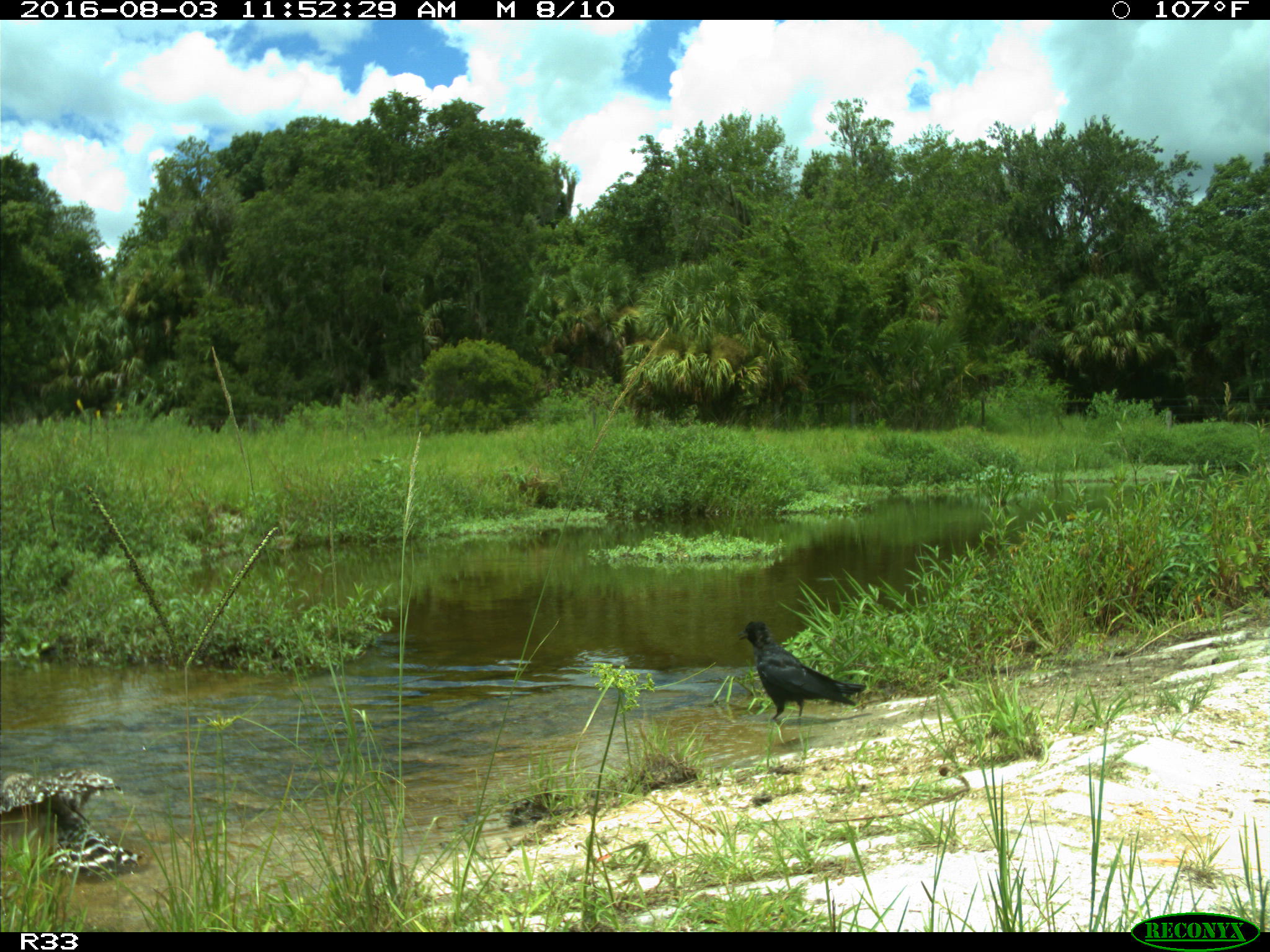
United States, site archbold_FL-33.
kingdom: Animalia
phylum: Chordata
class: Aves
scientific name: Aves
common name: birds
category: unidentified bird